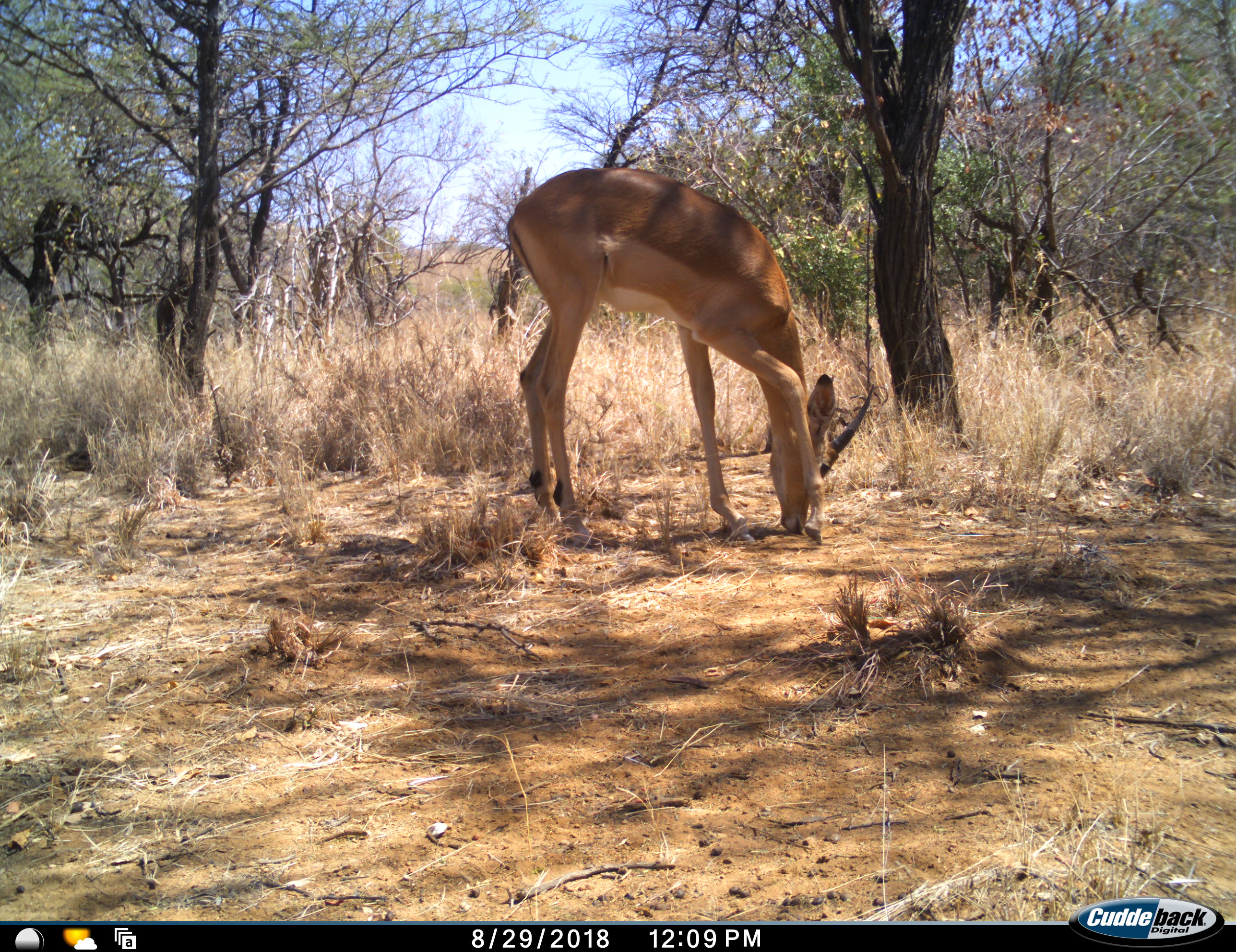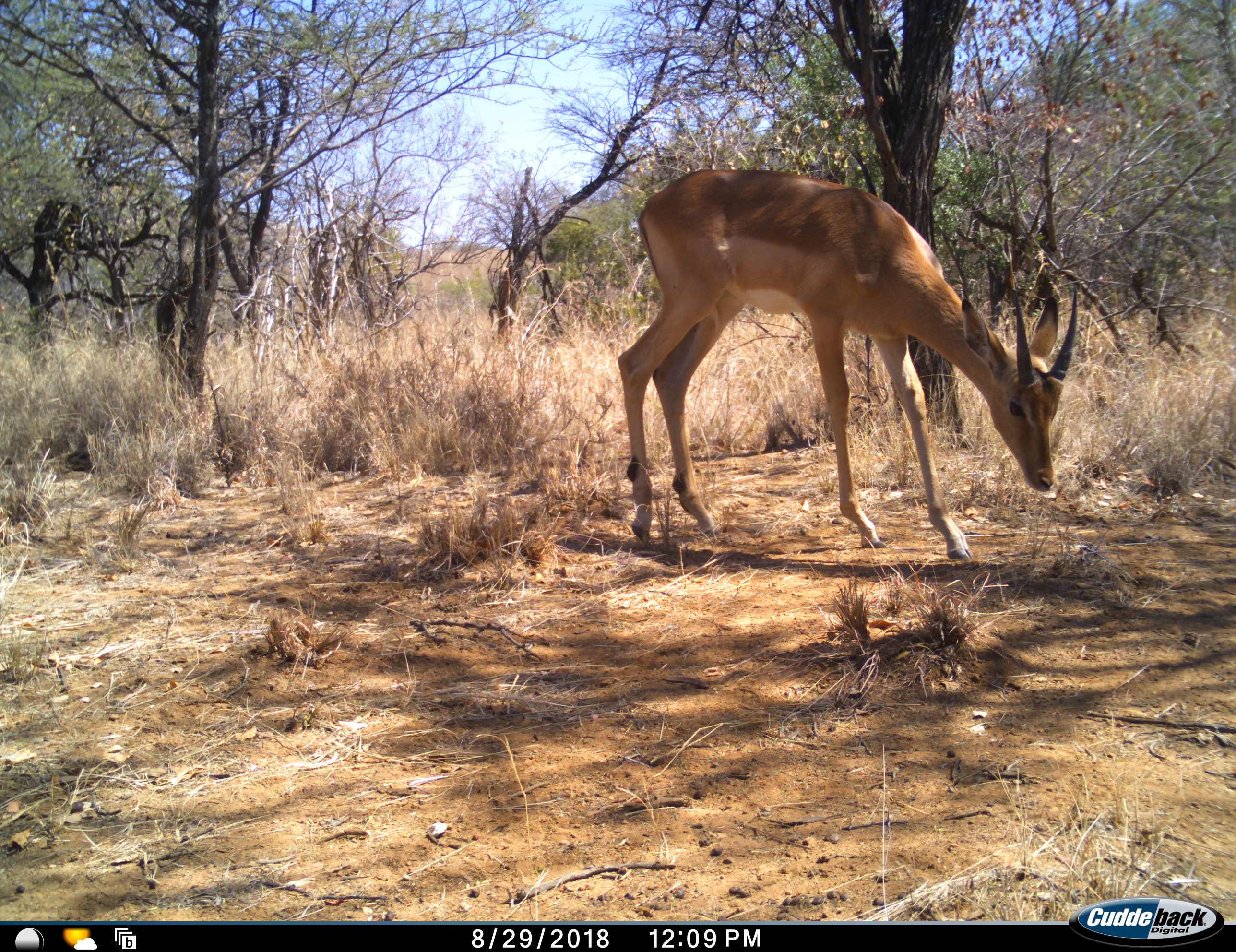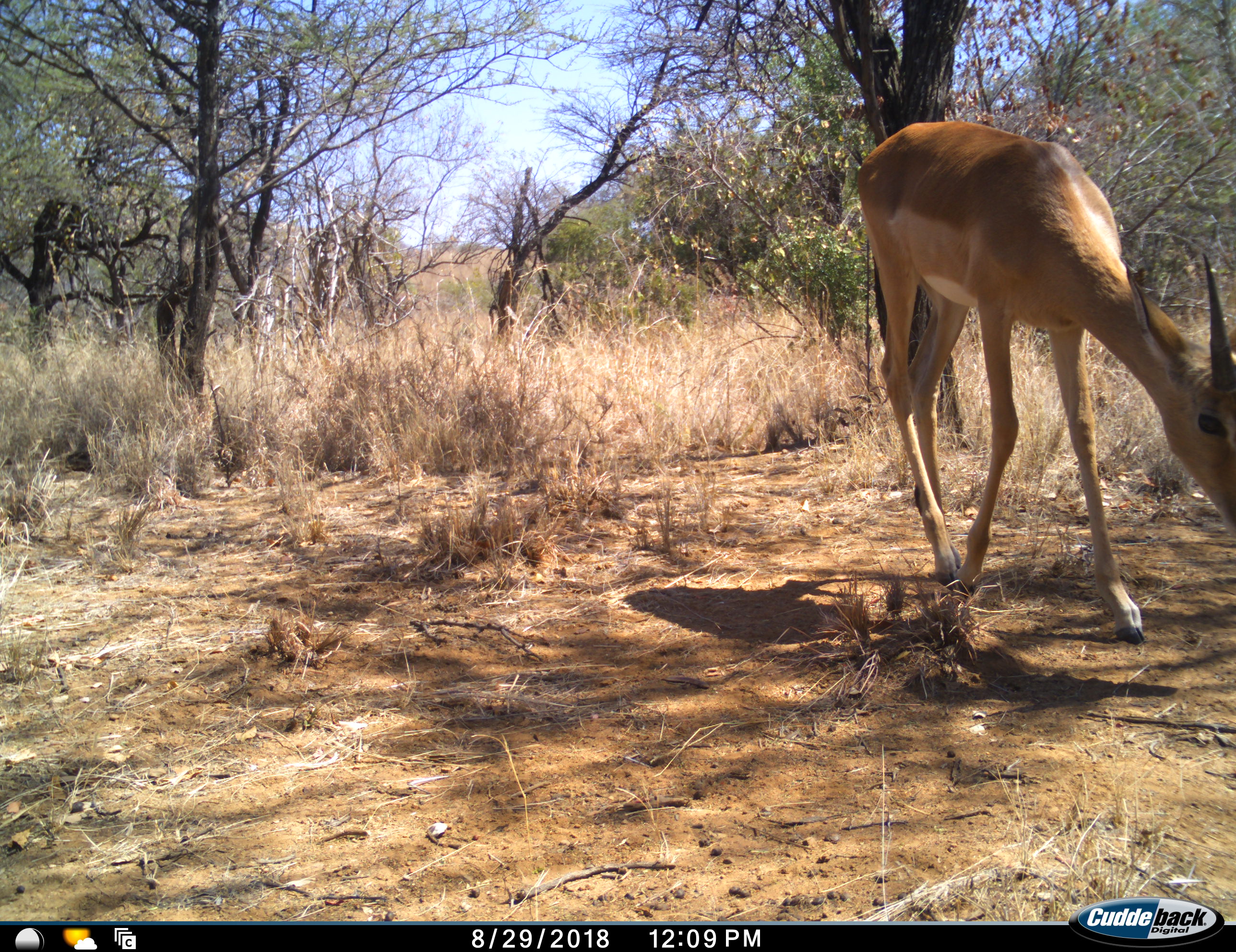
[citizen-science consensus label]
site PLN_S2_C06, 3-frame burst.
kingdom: Animalia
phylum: Chordata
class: Mammalia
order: Artiodactyla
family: Bovidae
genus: Aepyceros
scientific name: Aepyceros melampus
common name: impala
Impala (Aepyceros melampus), count 1. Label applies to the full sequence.